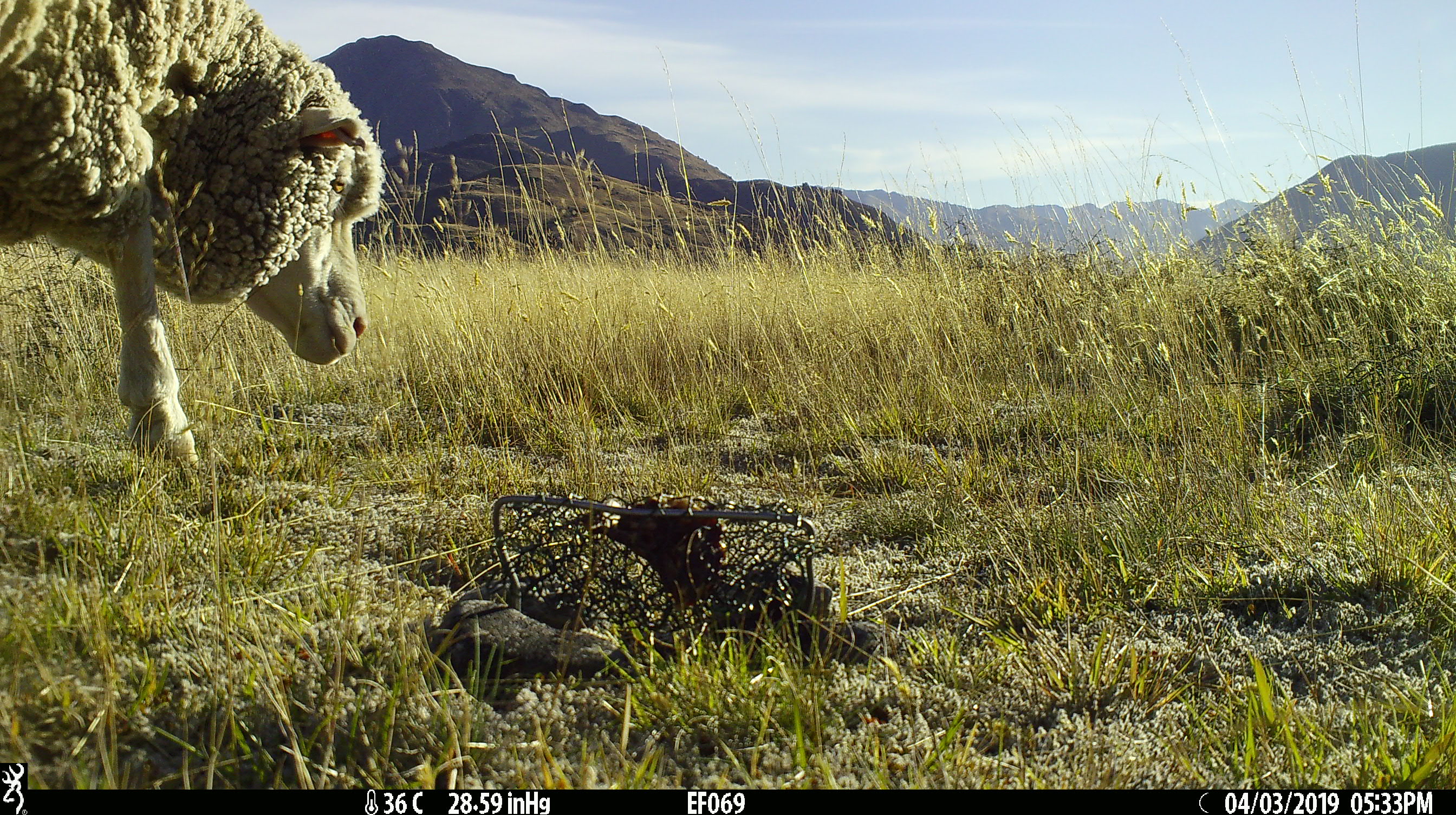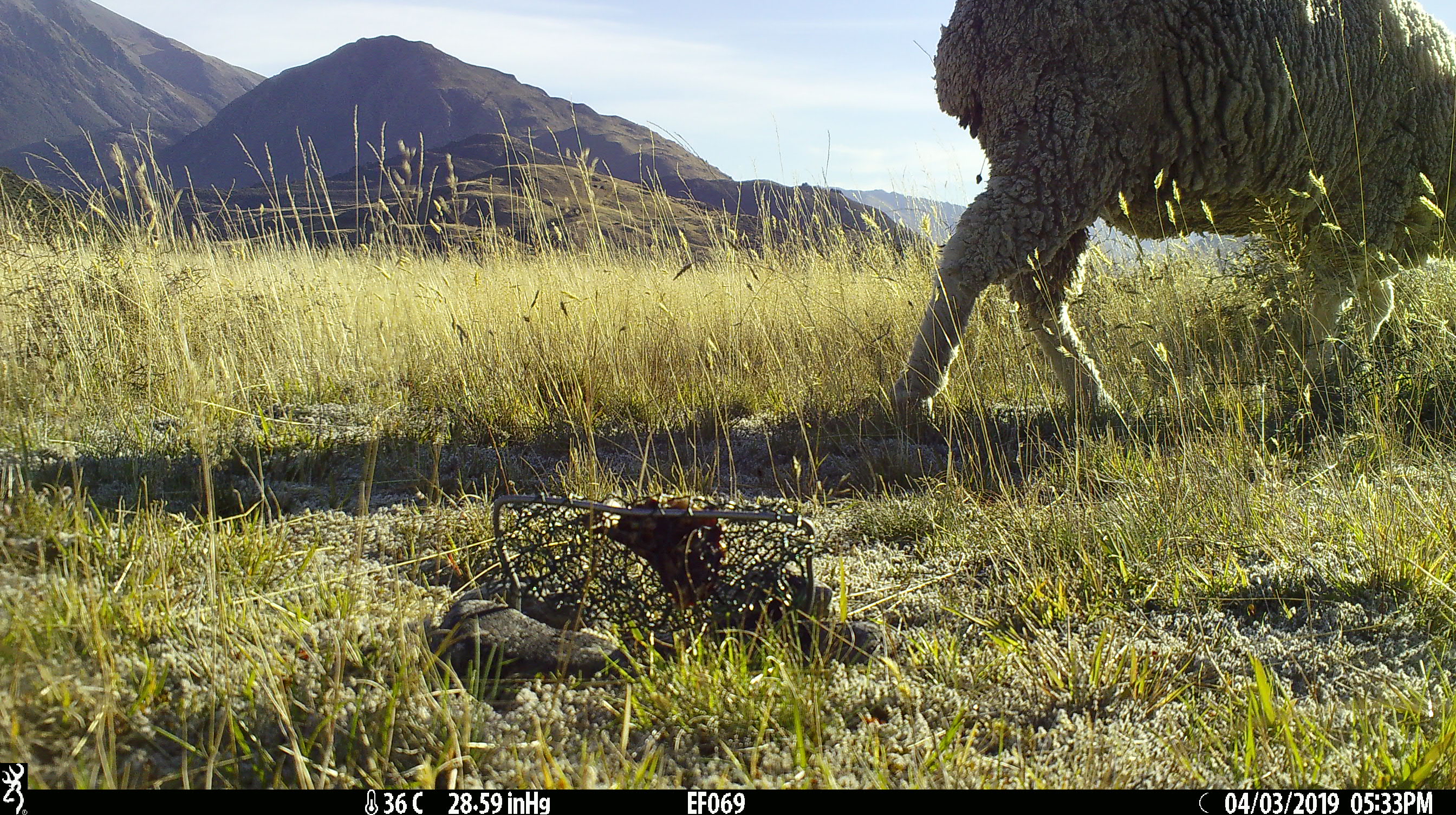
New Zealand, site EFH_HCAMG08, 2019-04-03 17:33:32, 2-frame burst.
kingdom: Animalia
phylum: Chordata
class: Mammalia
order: Artiodactyla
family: Bovidae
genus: Ovis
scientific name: Ovis aries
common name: domestic sheep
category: sheep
Sheep (domestic sheep) (Ovis aries).